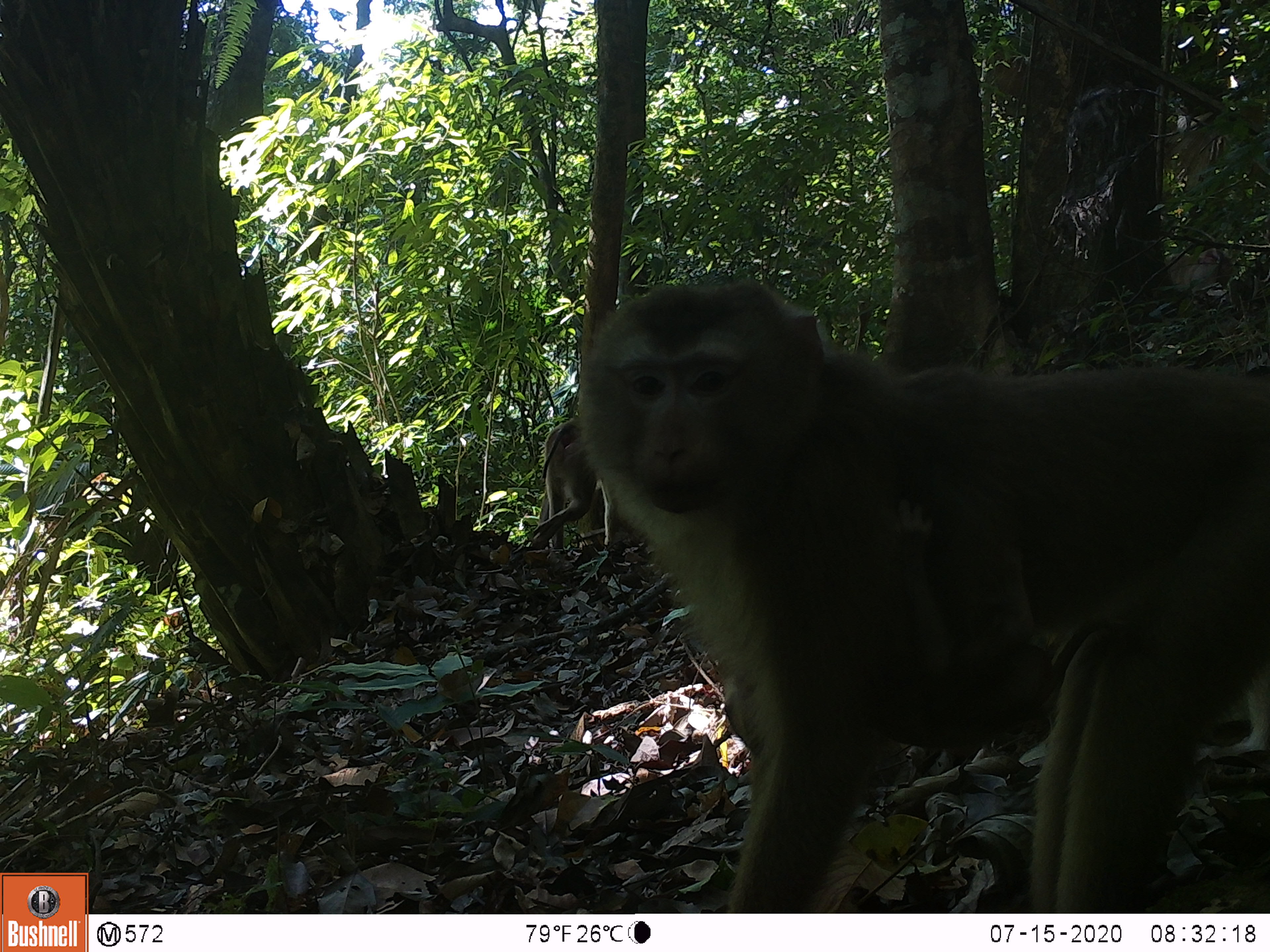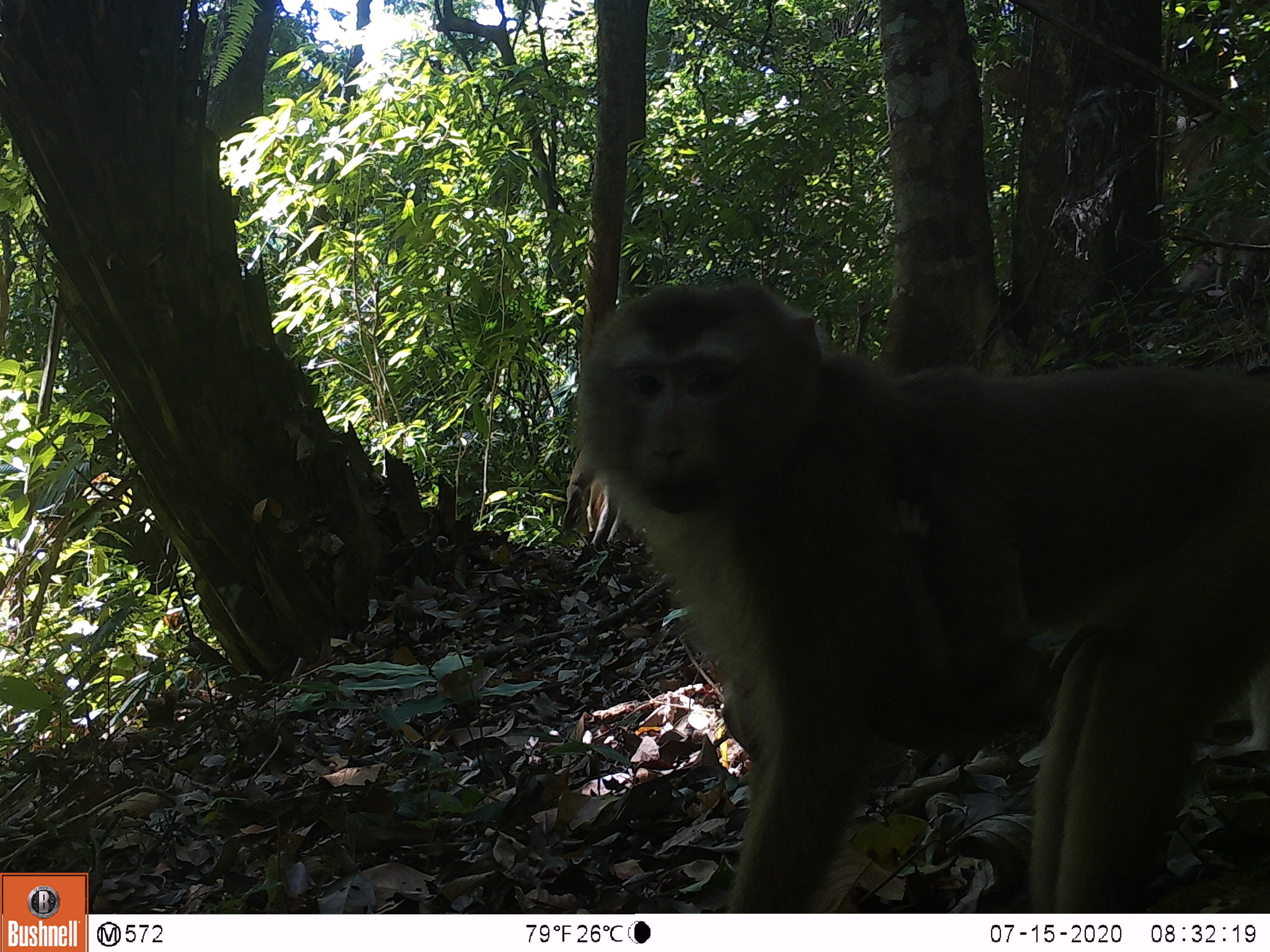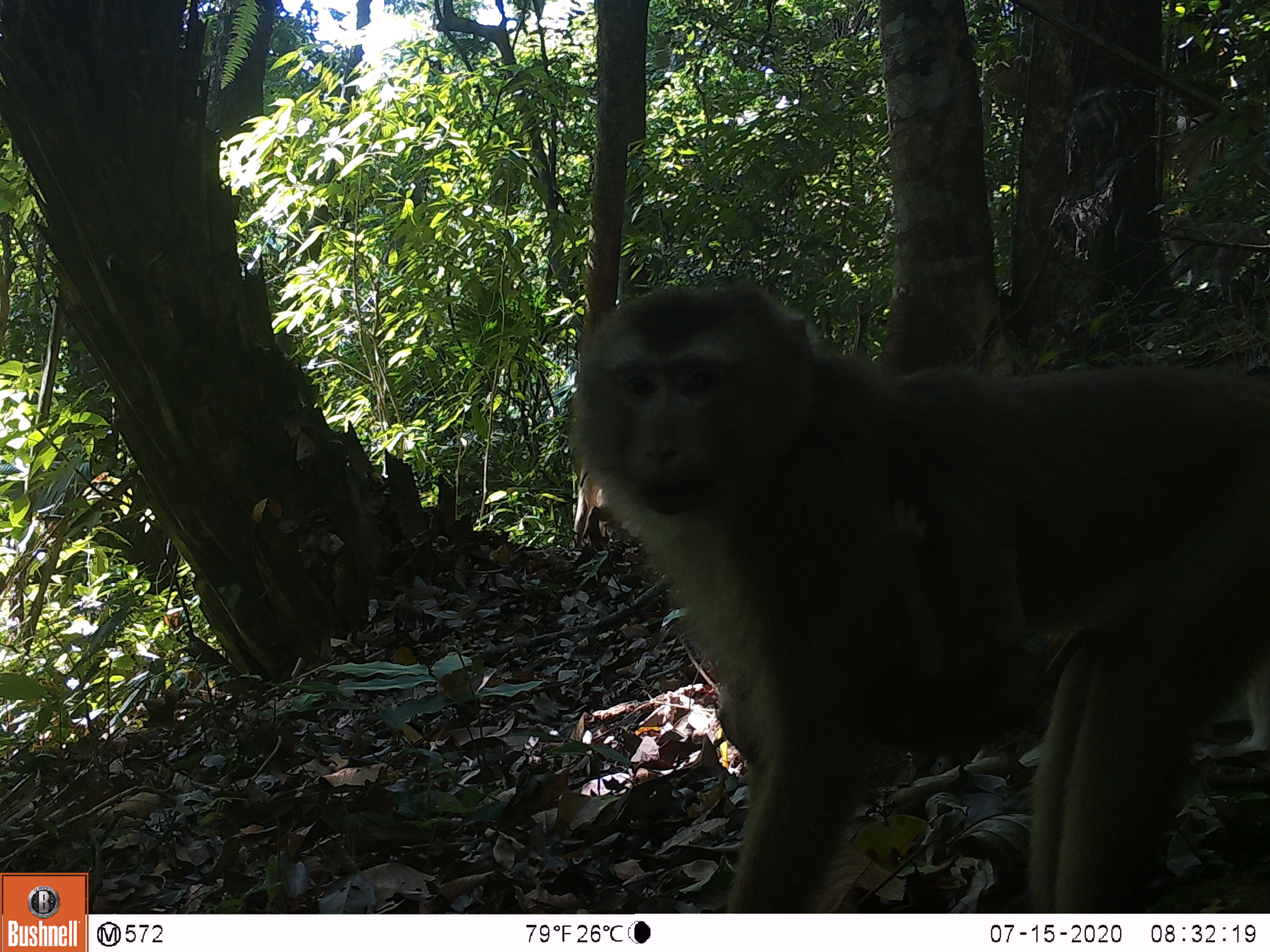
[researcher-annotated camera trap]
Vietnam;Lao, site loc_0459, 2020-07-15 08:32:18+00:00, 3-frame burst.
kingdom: Animalia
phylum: Chordata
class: Mammalia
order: Primates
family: Cercopithecidae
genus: Macaca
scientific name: Macaca nemestrina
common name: pig-tailed macaque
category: pig tailed macaque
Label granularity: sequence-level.